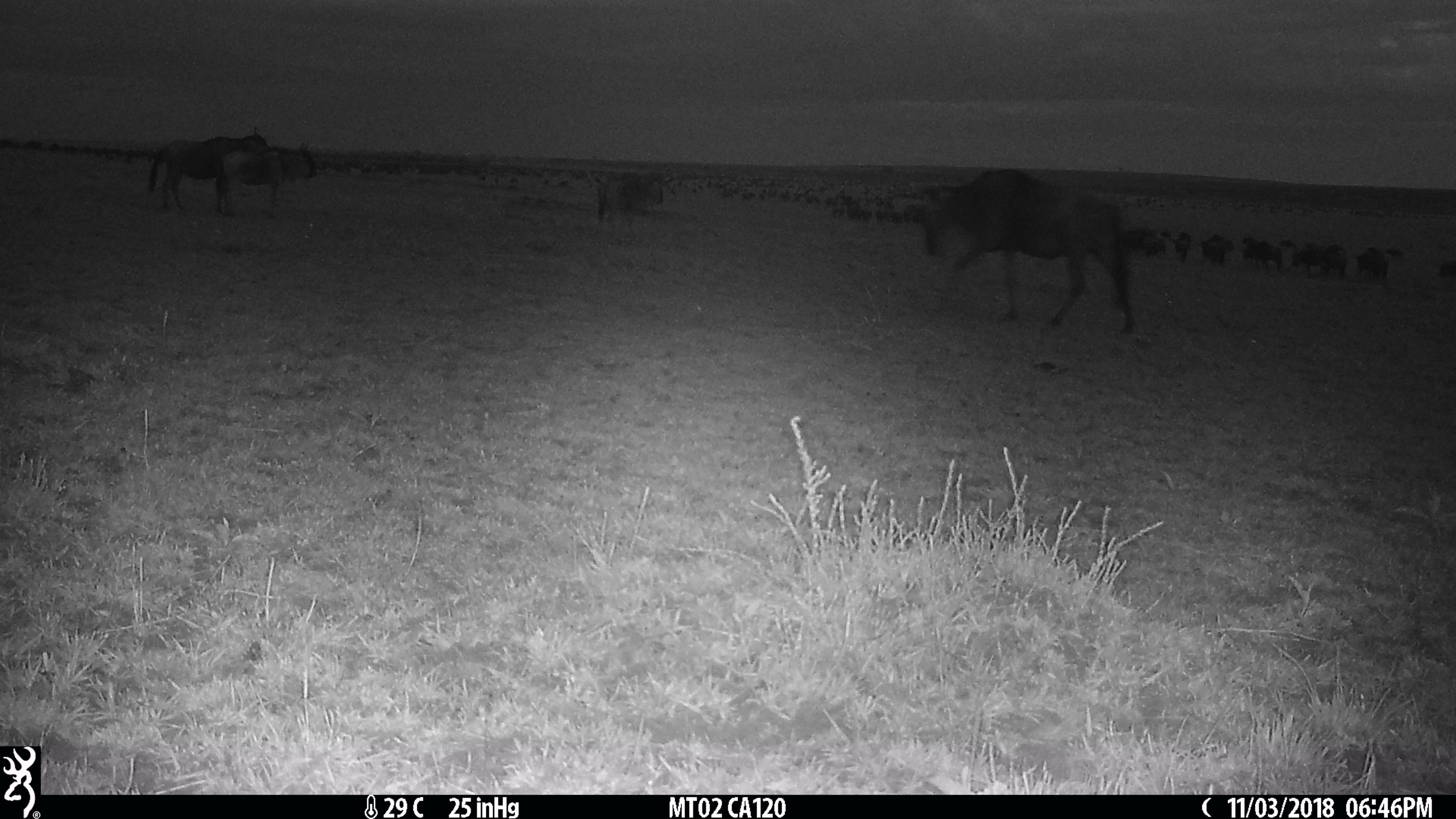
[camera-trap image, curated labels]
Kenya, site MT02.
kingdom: Animalia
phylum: Chordata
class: Mammalia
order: Artiodactyla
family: Bovidae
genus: Connochaetes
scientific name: Connochaetes taurinus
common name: blue wildebeest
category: wildebeest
Wildebeest (blue wildebeest) (Connochaetes taurinus).